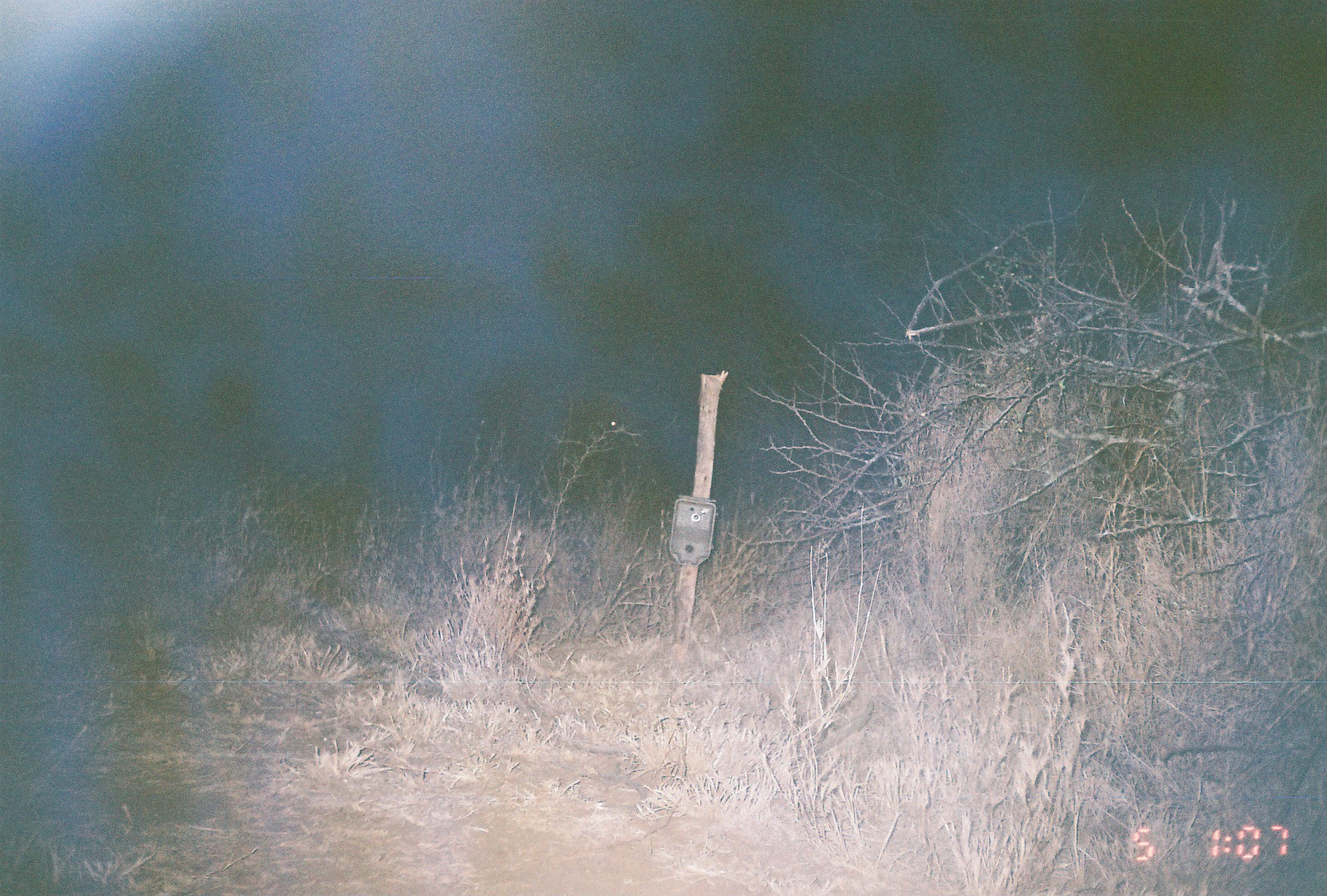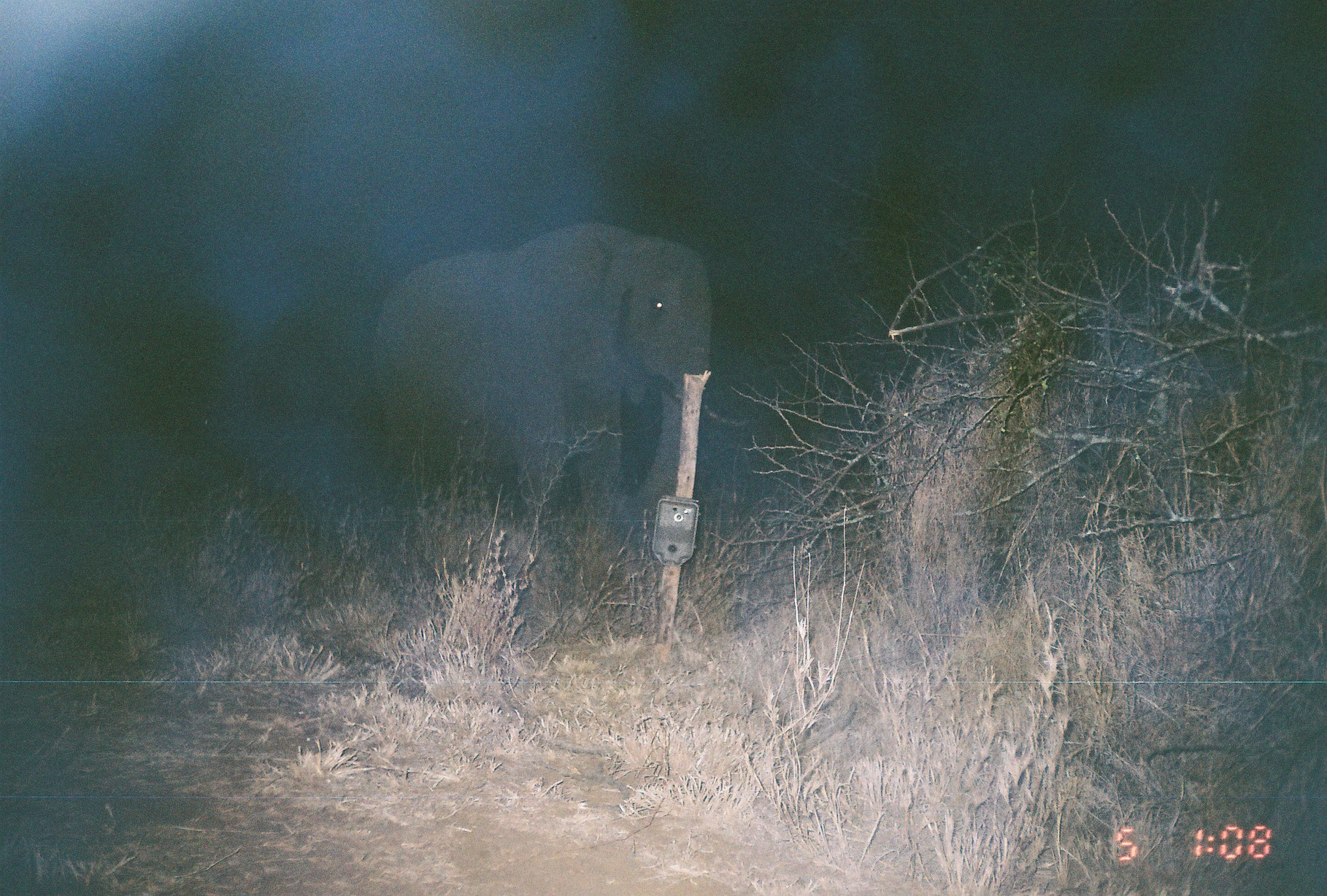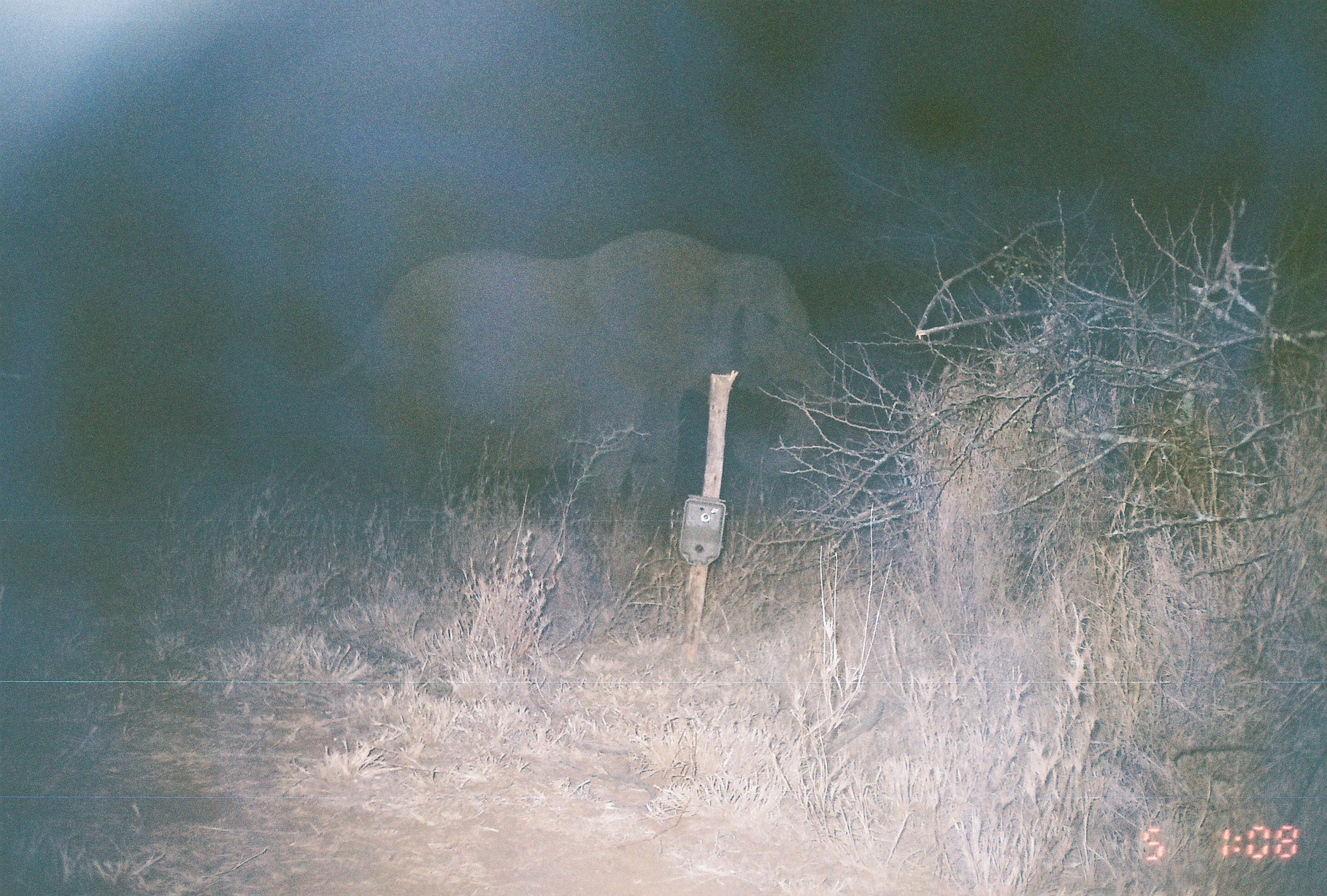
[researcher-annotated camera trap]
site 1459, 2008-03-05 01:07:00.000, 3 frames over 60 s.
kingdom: Animalia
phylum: Chordata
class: Mammalia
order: Proboscidea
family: Elephantidae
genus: Loxodonta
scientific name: Loxodonta africana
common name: african bush elephant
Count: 1.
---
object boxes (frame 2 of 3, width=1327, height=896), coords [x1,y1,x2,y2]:
loxodonta africana: [376,225,711,530]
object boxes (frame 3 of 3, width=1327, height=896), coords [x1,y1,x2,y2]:
loxodonta africana: [250,227,824,543]